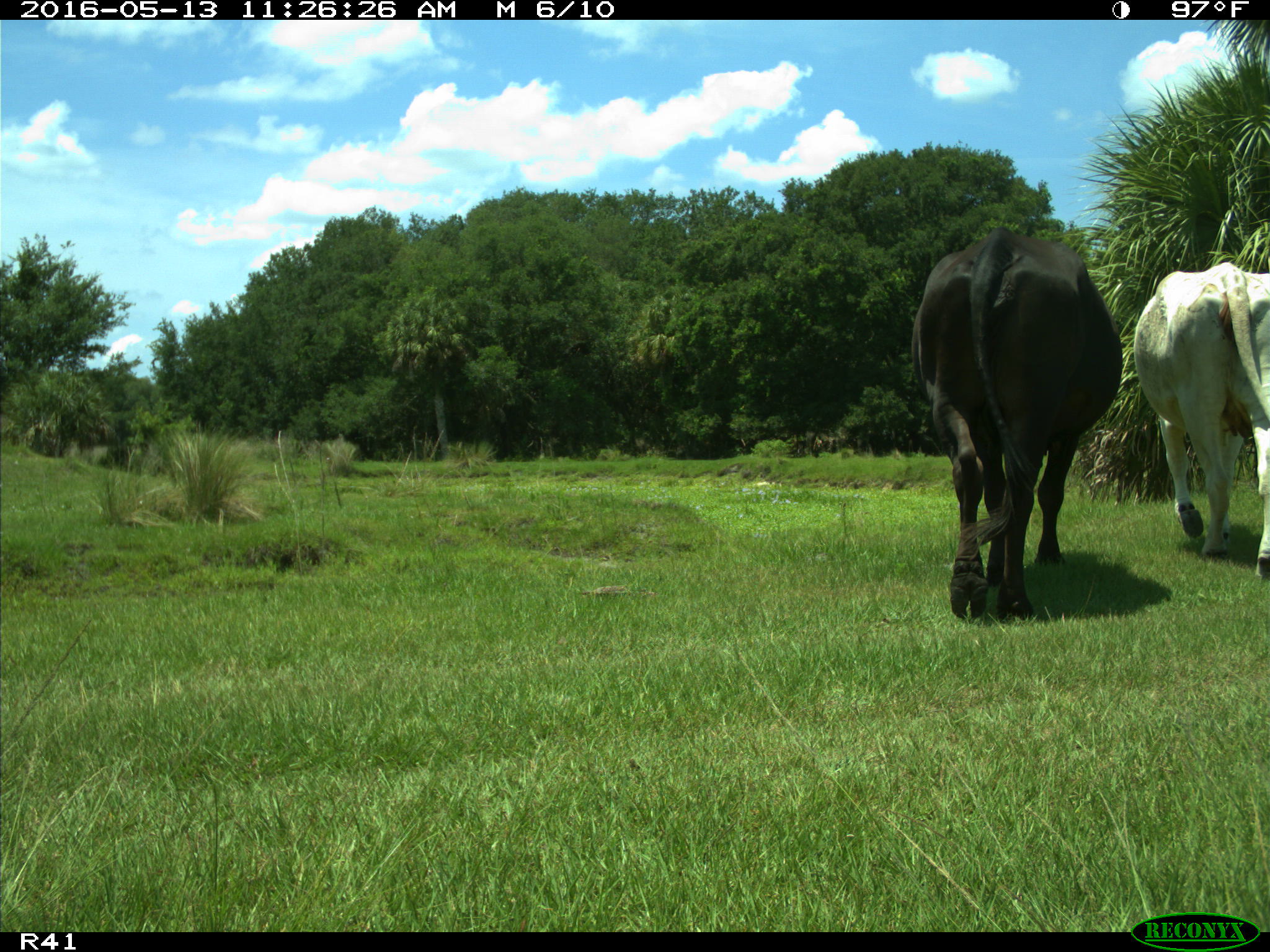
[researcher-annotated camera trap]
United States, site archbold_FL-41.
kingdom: Animalia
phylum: Chordata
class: Mammalia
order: Artiodactyla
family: Bovidae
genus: Bos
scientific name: Bos taurus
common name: domestic cow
Bos taurus (domestic cow).